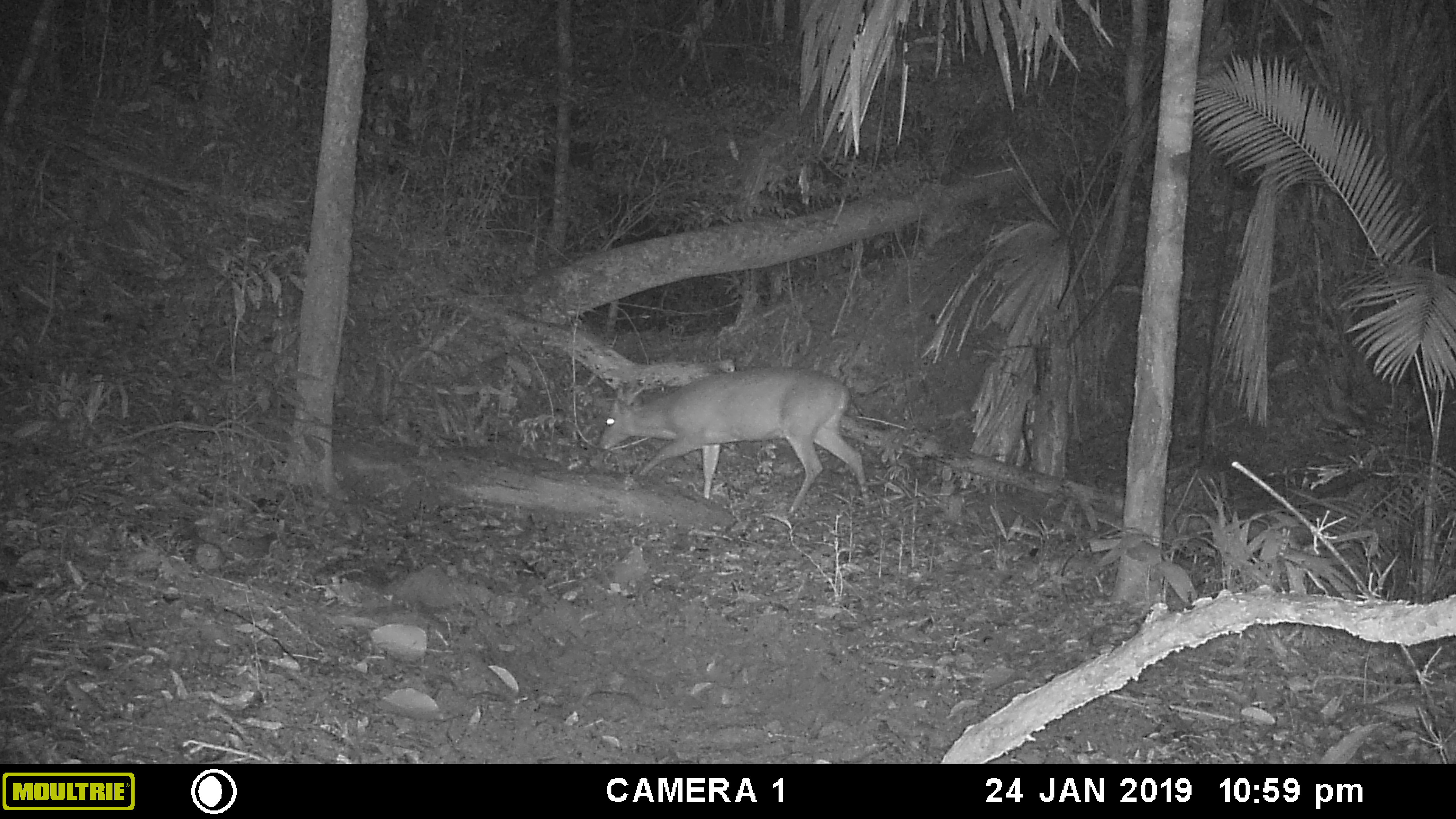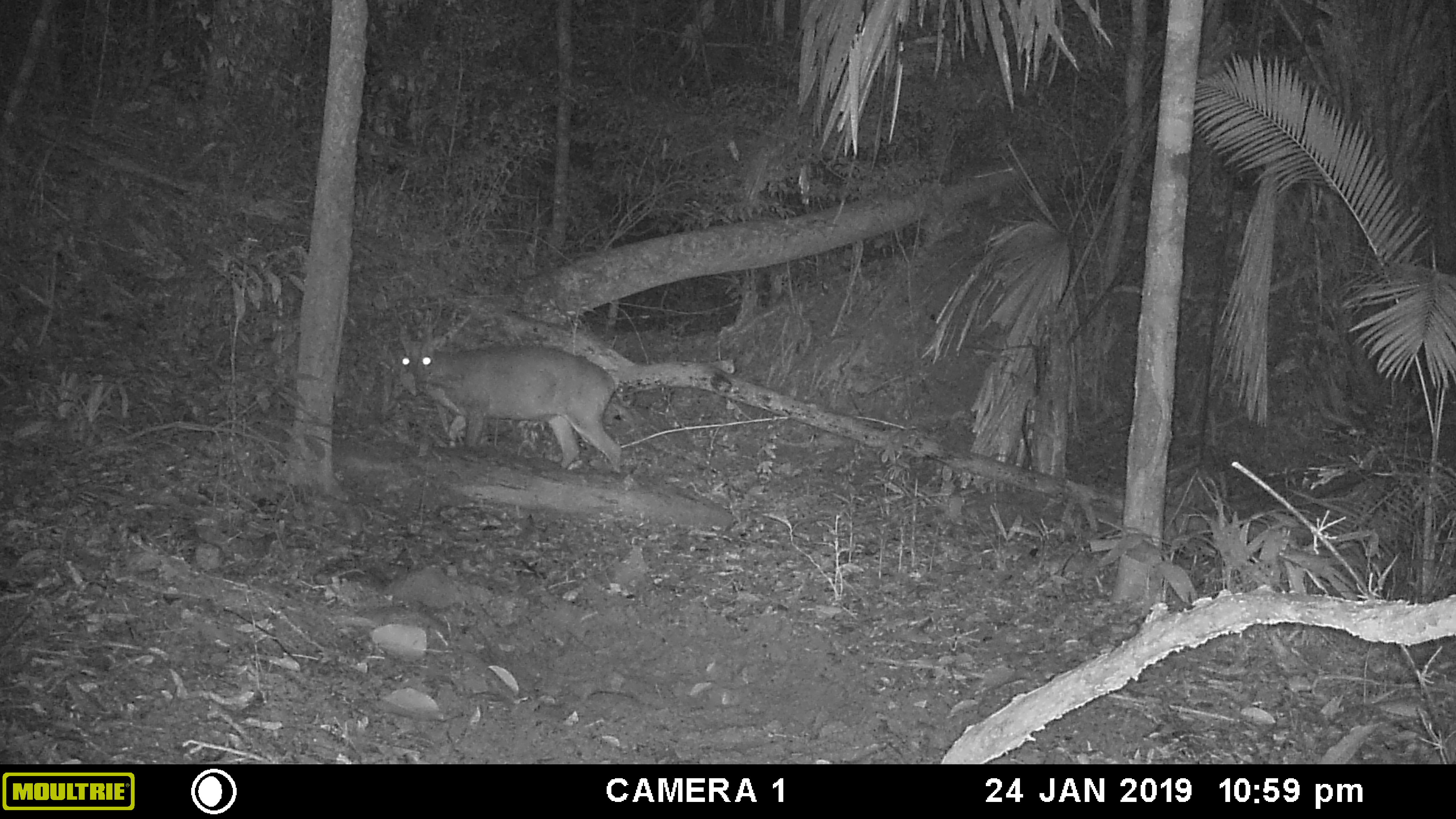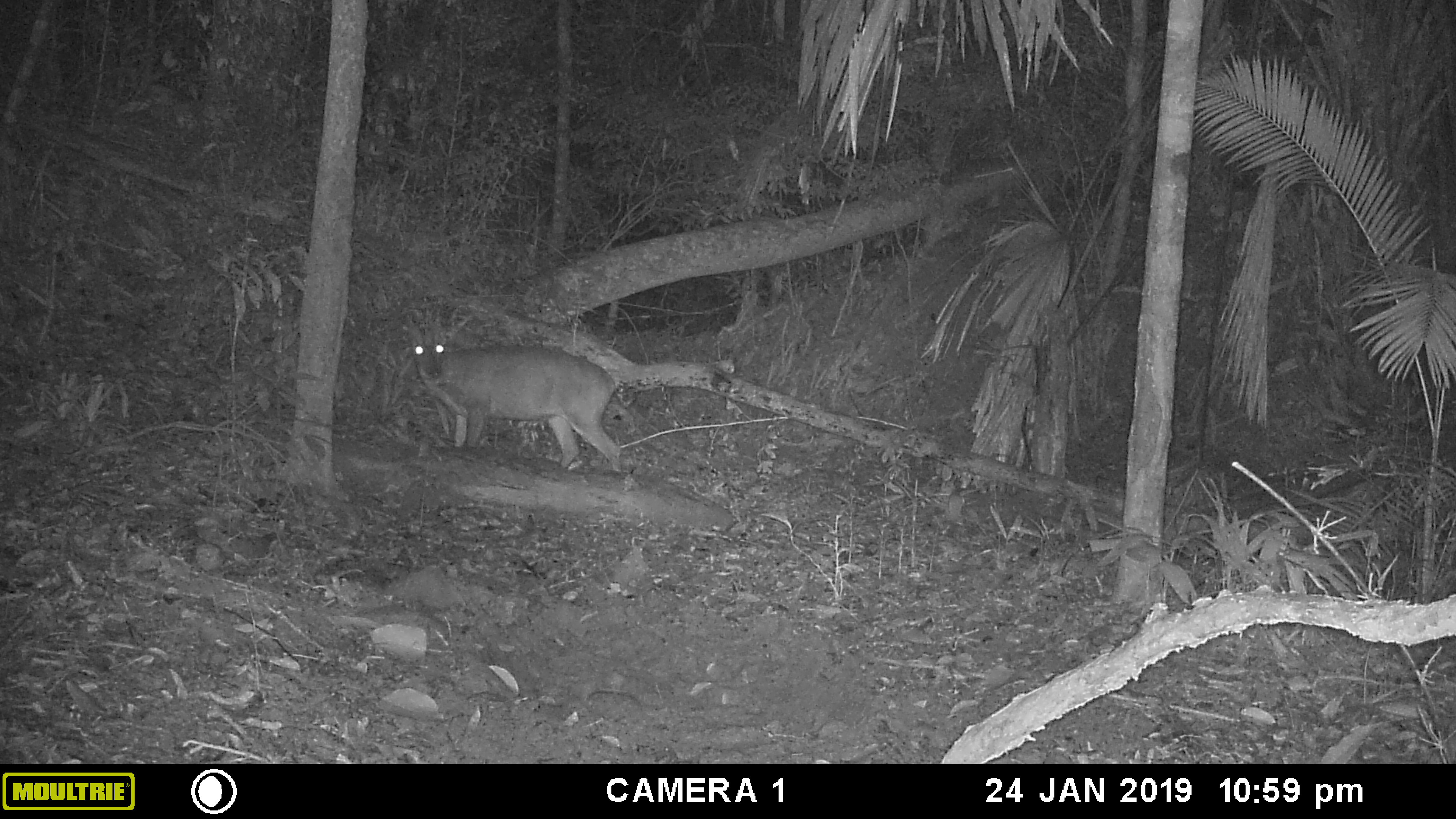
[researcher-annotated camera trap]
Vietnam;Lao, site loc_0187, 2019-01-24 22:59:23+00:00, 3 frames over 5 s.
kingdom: Animalia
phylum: Chordata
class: Mammalia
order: Artiodactyla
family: Cervidae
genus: Muntiacus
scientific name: Muntiacus vuquangensis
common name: large-antlered muntjac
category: large antlered muntjac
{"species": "large antlered muntjac (large-antlered muntjac) (Muntiacus vuquangensis)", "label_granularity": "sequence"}